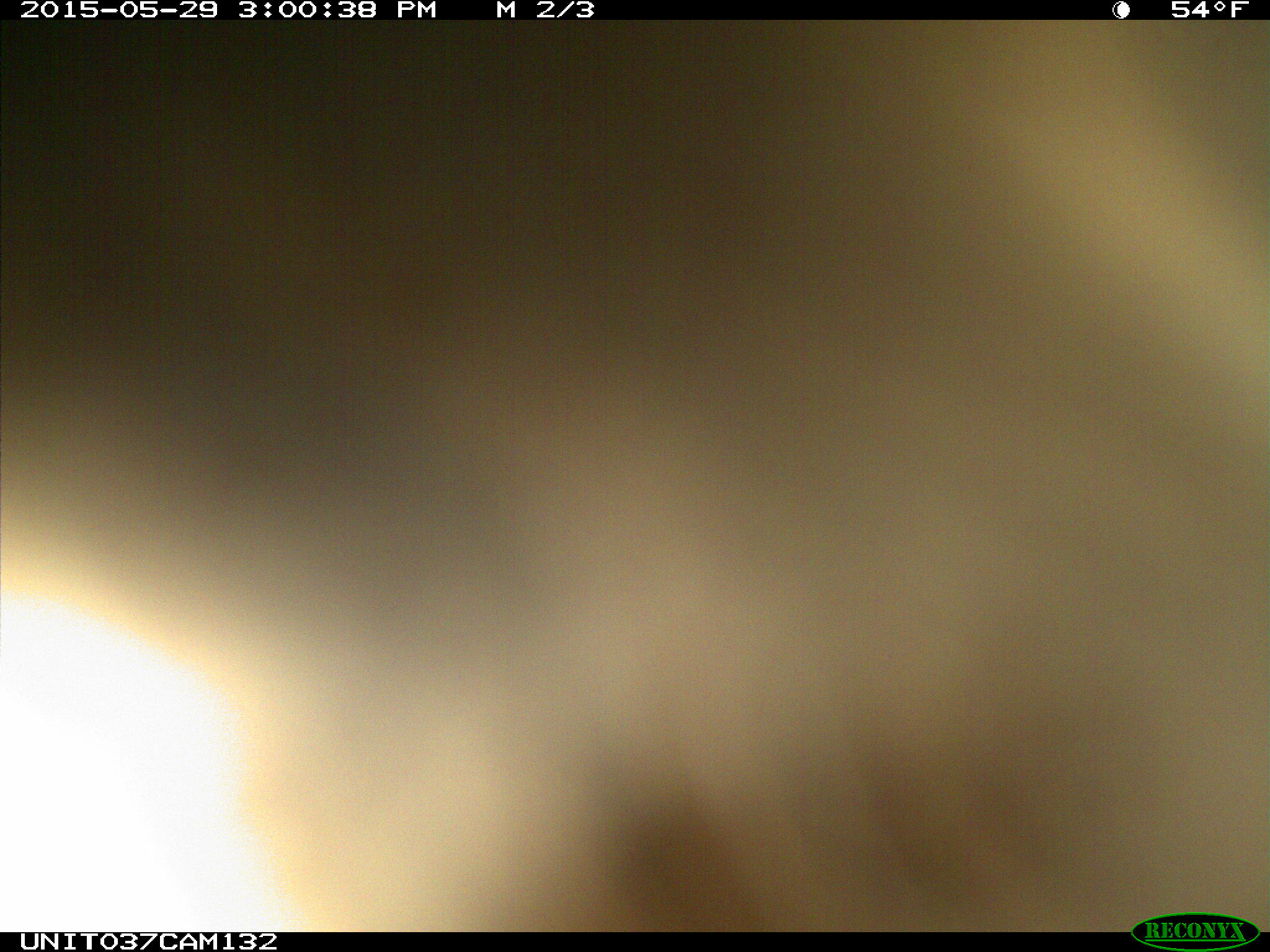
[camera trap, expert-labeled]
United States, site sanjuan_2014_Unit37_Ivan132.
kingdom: Animalia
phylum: Chordata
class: Mammalia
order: Carnivora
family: Ursidae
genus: Ursus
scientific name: Ursus americanus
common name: american black bear